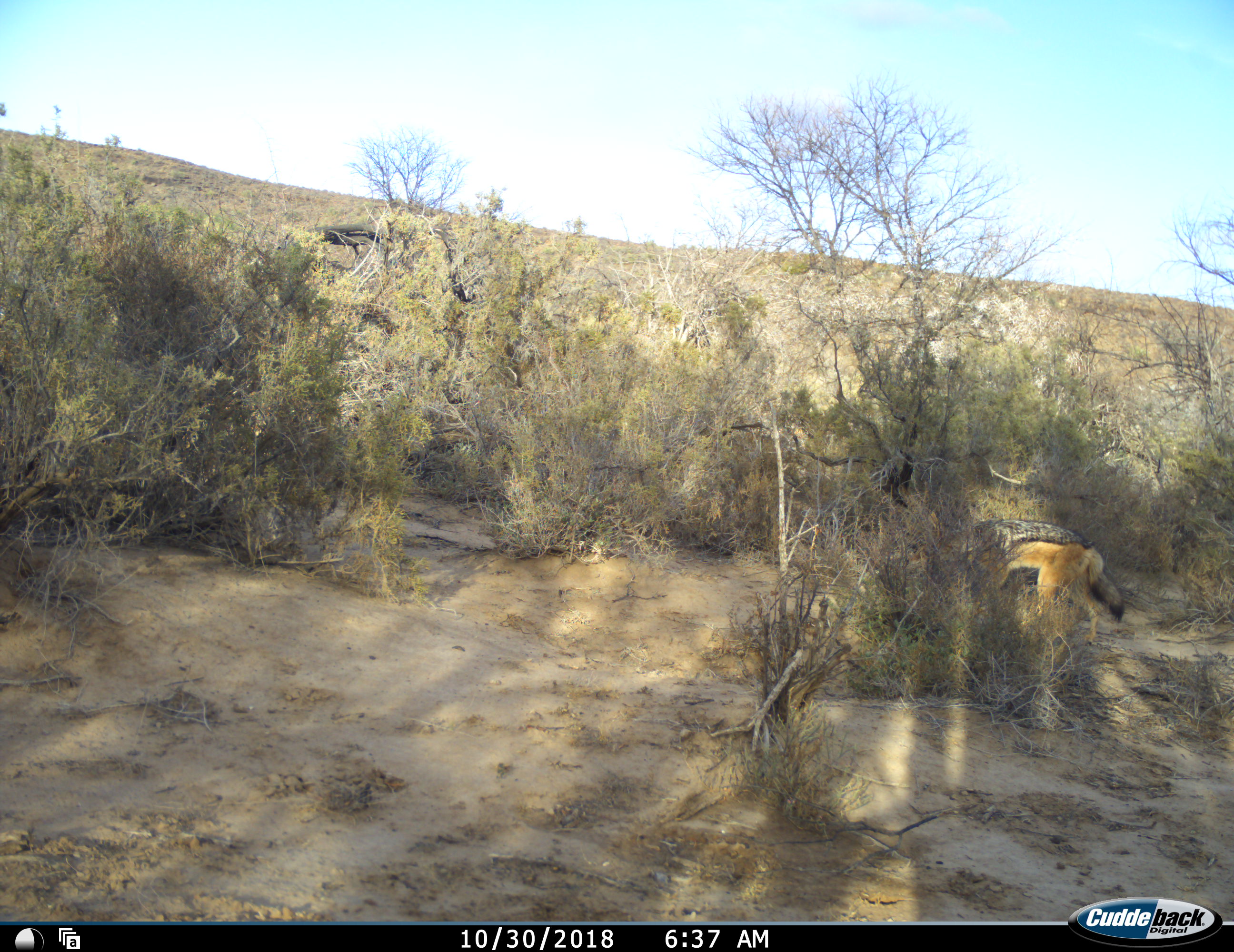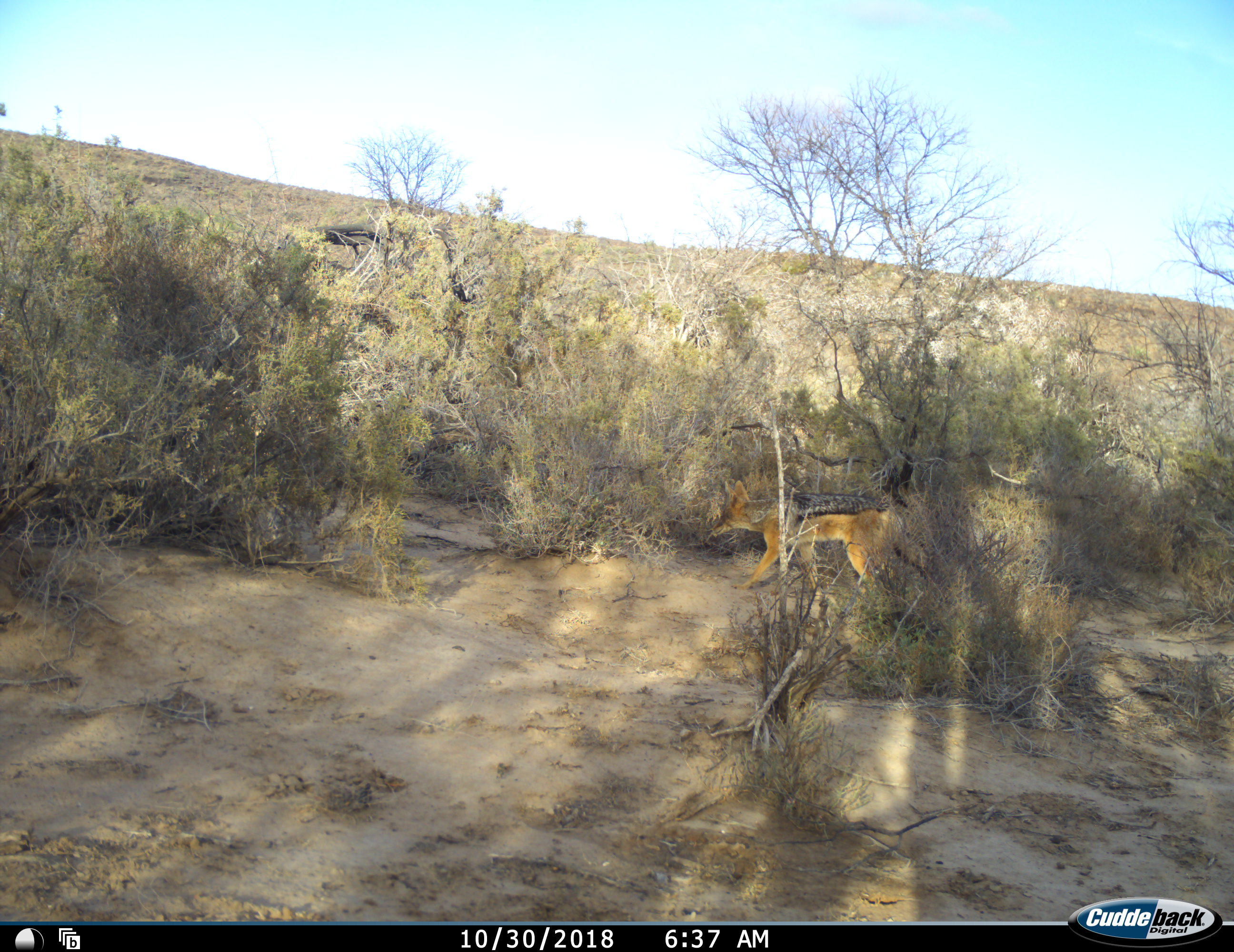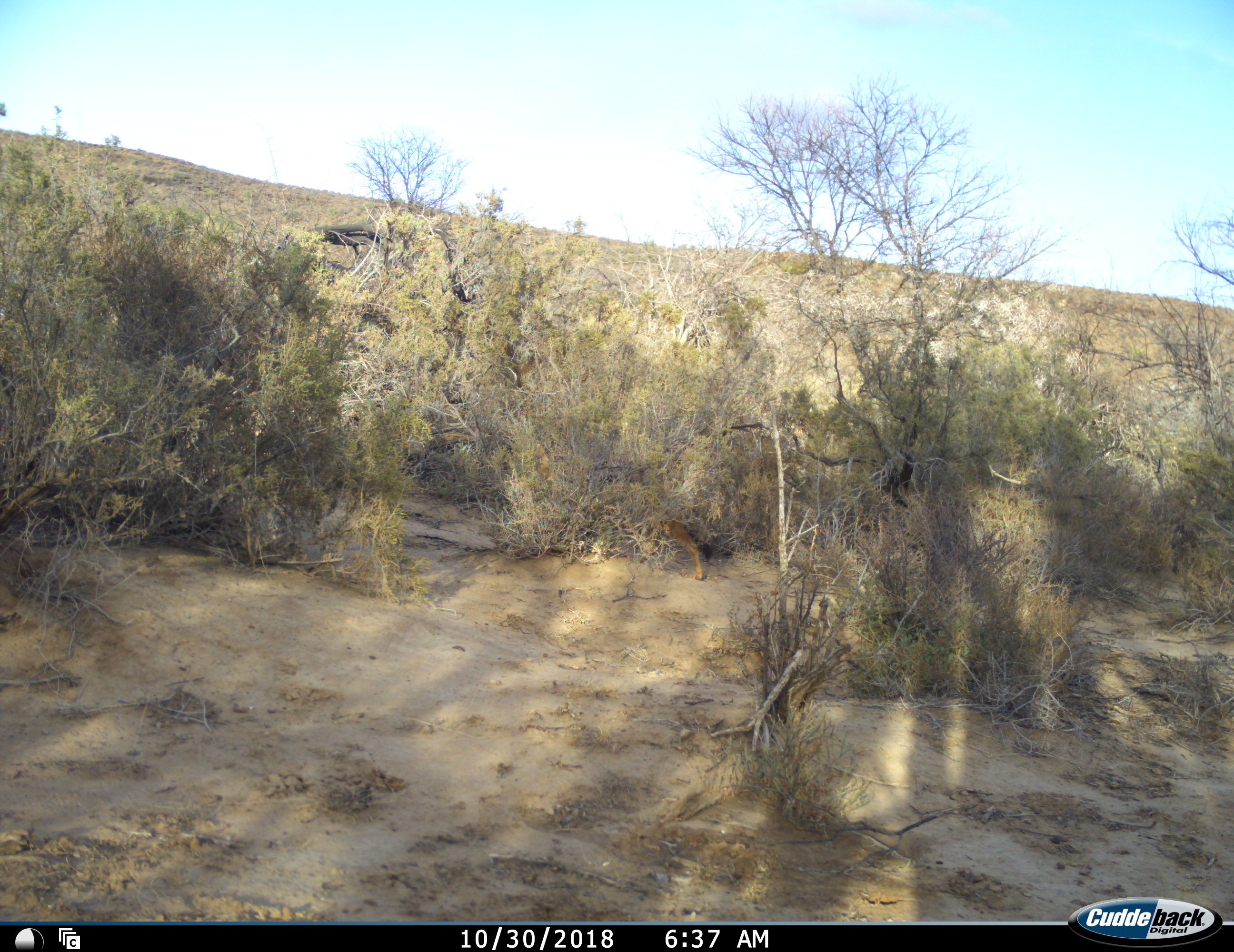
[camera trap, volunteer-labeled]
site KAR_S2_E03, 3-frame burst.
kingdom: Animalia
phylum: Chordata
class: Mammalia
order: Carnivora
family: Canidae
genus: Lupulella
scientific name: Lupulella mesomelas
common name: black-backed jackal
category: jackalblackbacked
Jackalblackbacked (black-backed jackal) (Lupulella mesomelas), count 1. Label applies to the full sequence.